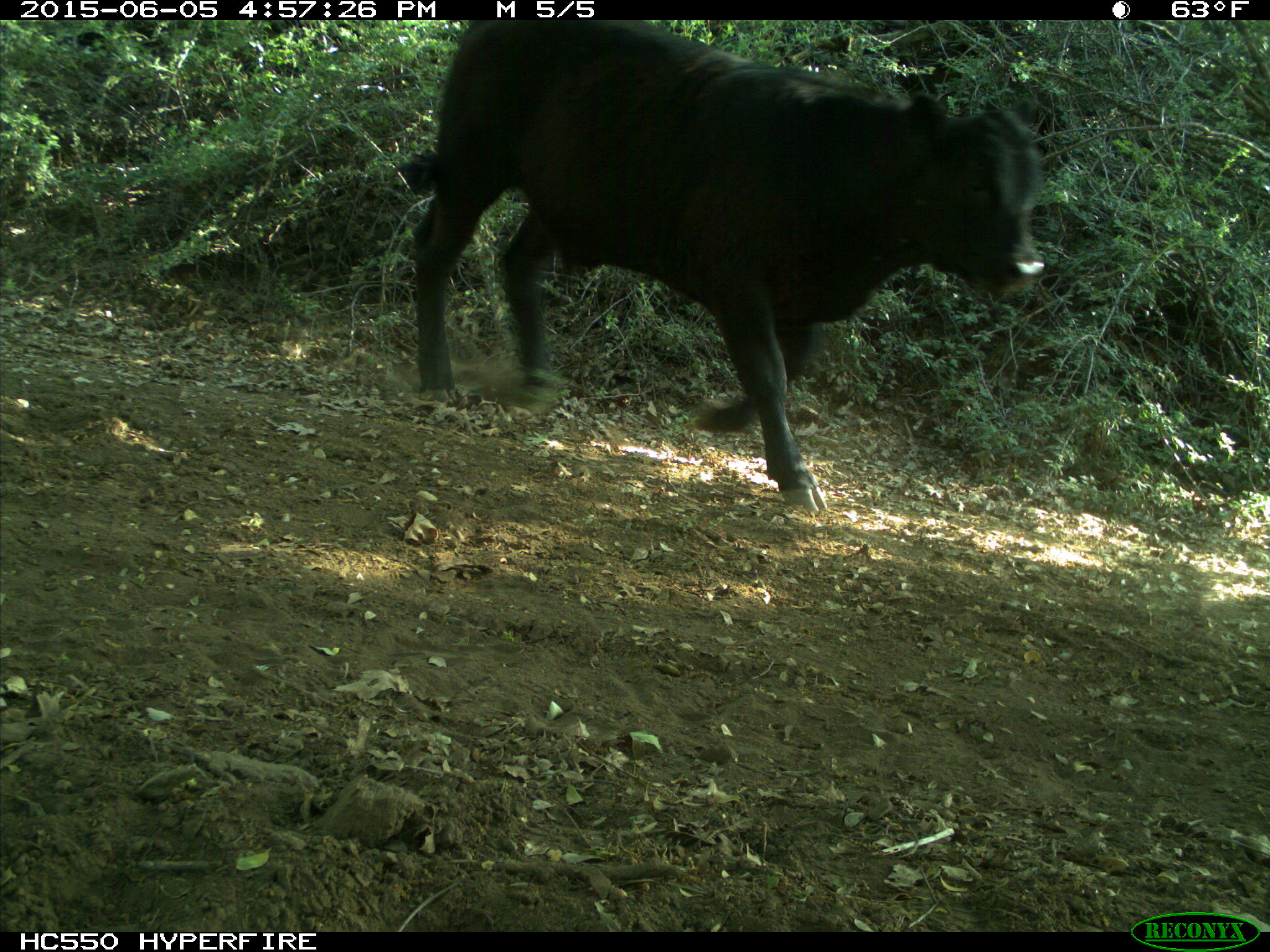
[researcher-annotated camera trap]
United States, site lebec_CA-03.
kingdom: Animalia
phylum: Chordata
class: Mammalia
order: Artiodactyla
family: Bovidae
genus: Bos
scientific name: Bos taurus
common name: domestic cow